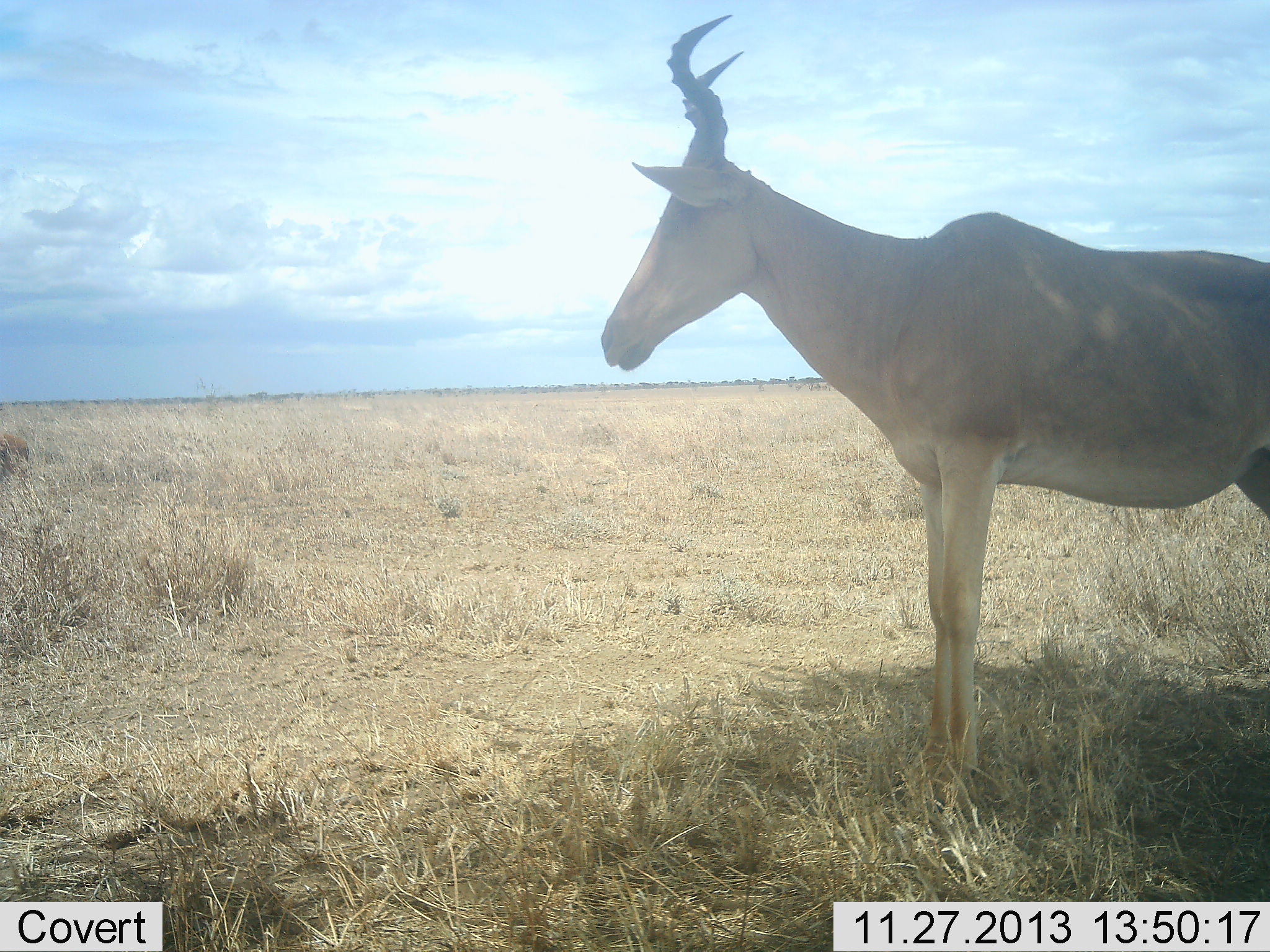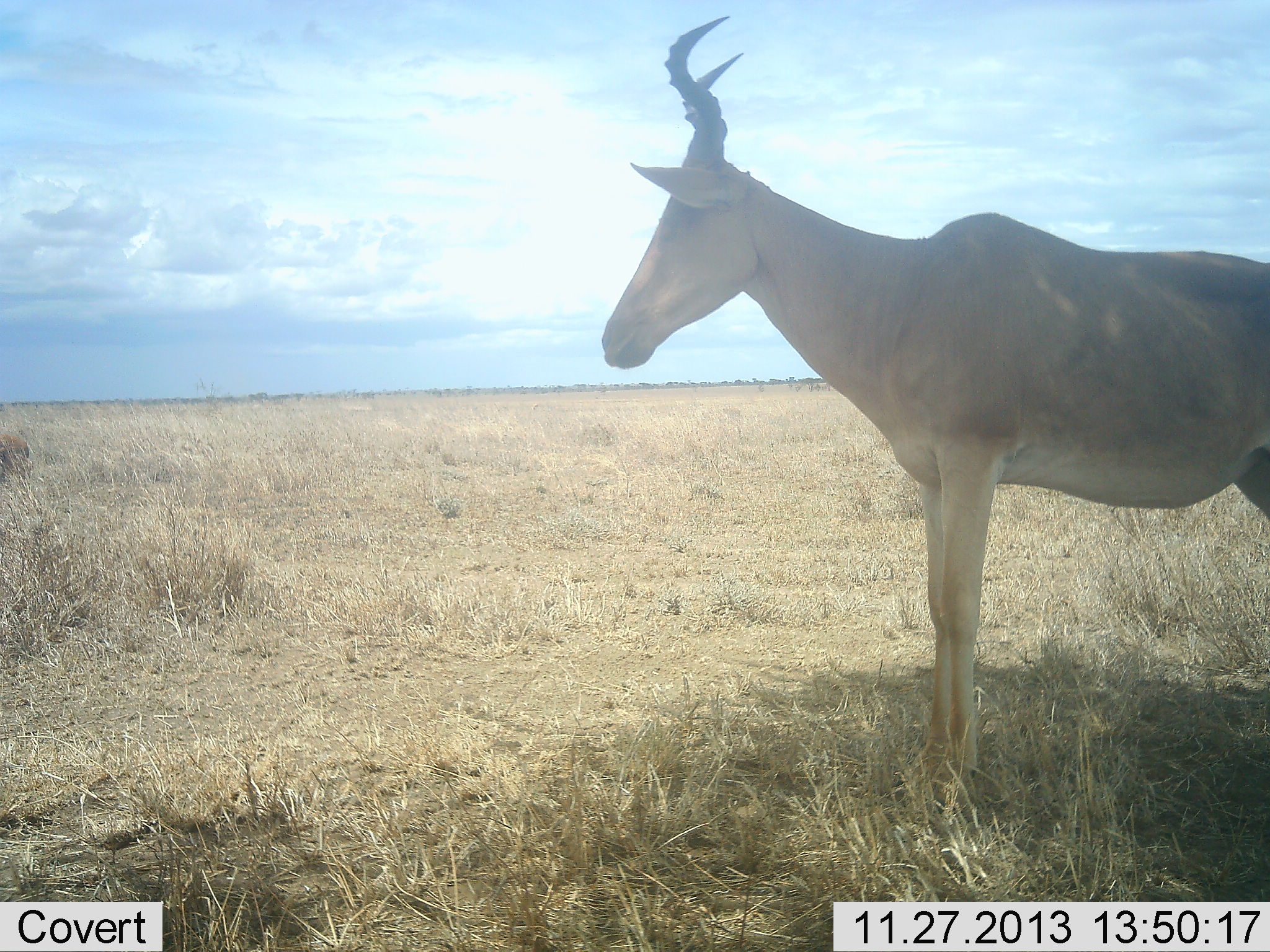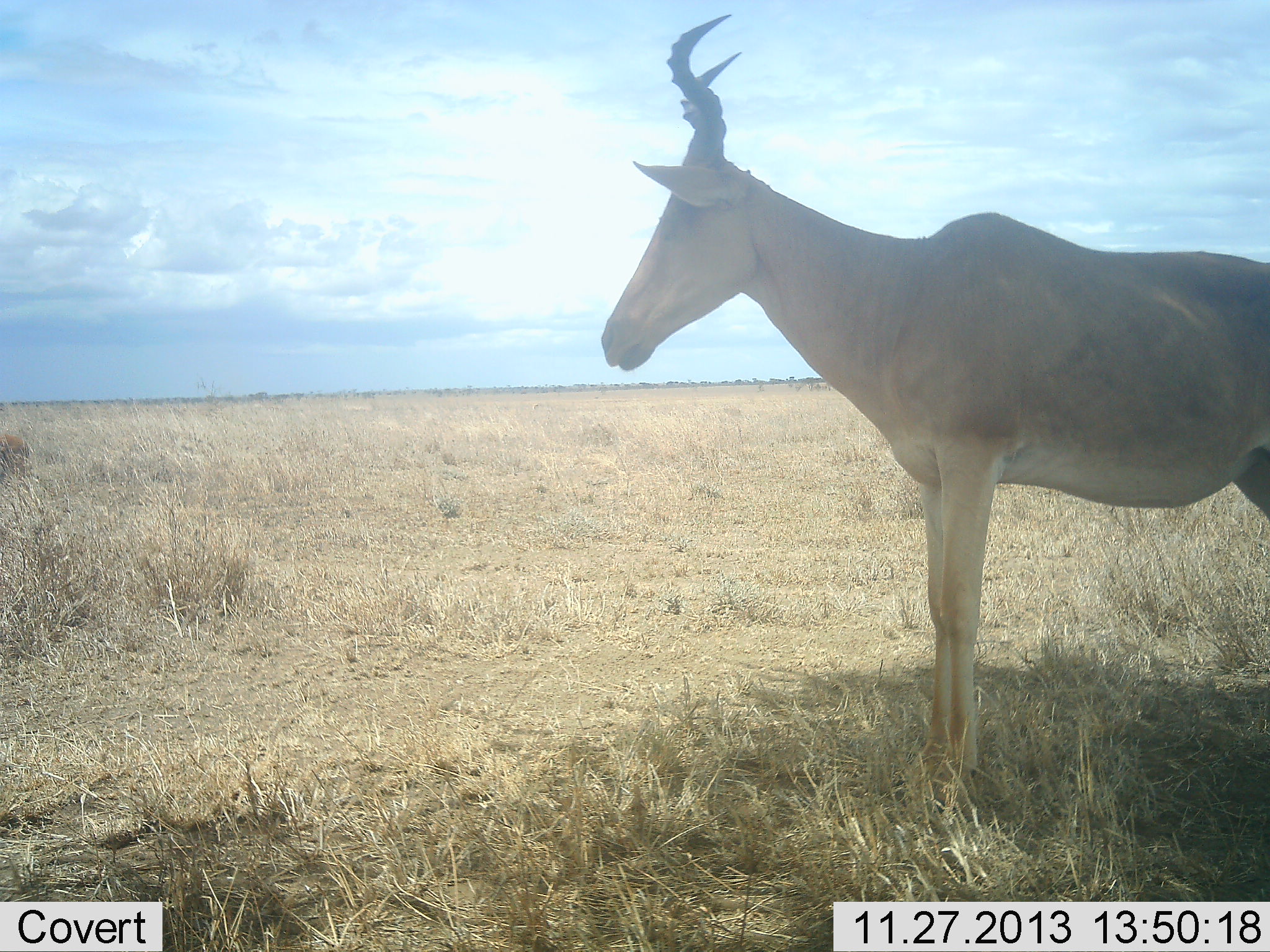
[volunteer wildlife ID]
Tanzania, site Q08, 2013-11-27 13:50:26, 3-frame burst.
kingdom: Animalia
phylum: Chordata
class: Mammalia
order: Artiodactyla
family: Bovidae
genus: Alcelaphus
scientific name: Alcelaphus buselaphus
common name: hartebeest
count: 1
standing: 100%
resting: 0%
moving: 0%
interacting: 0%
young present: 0%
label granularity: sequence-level